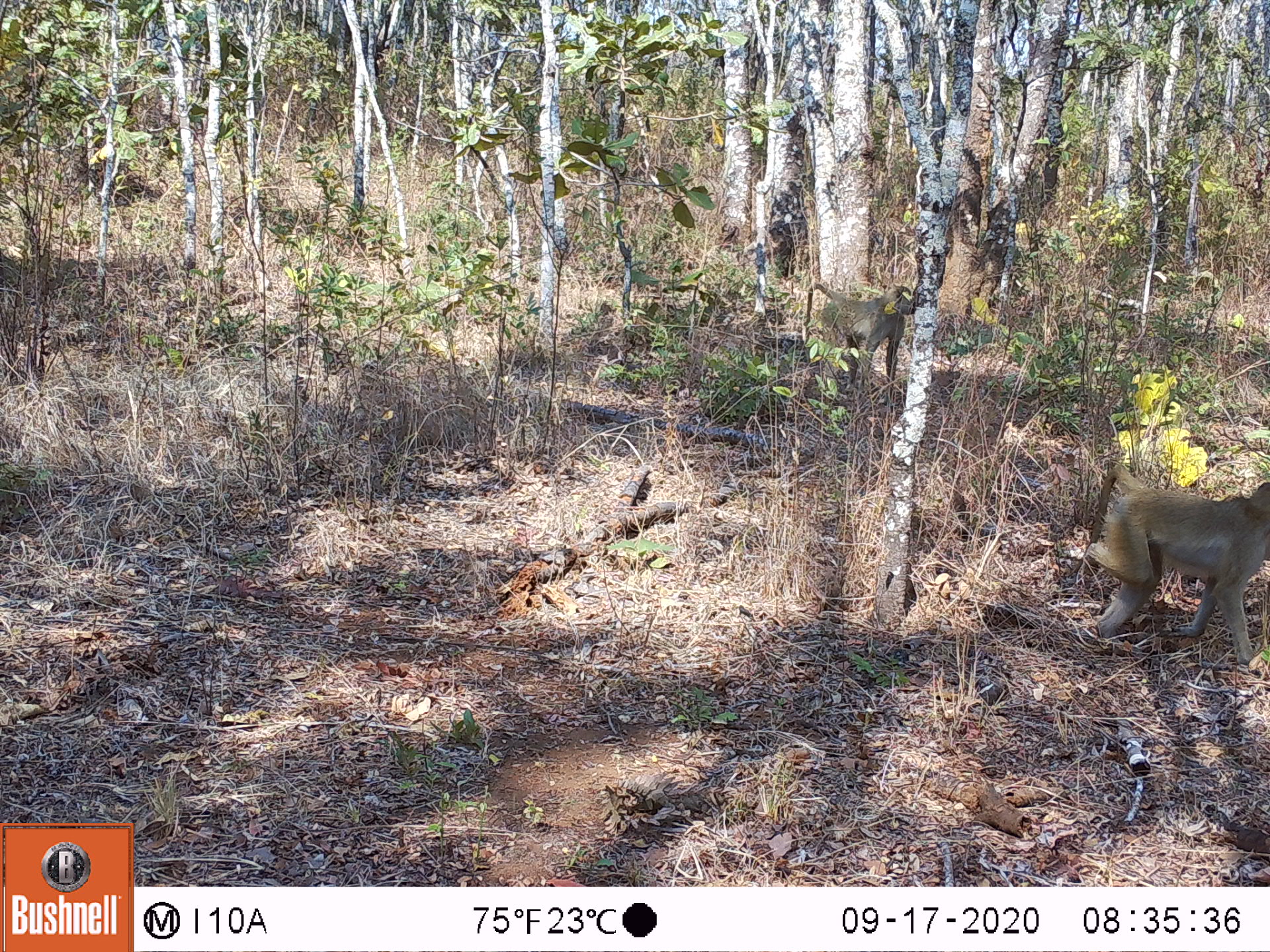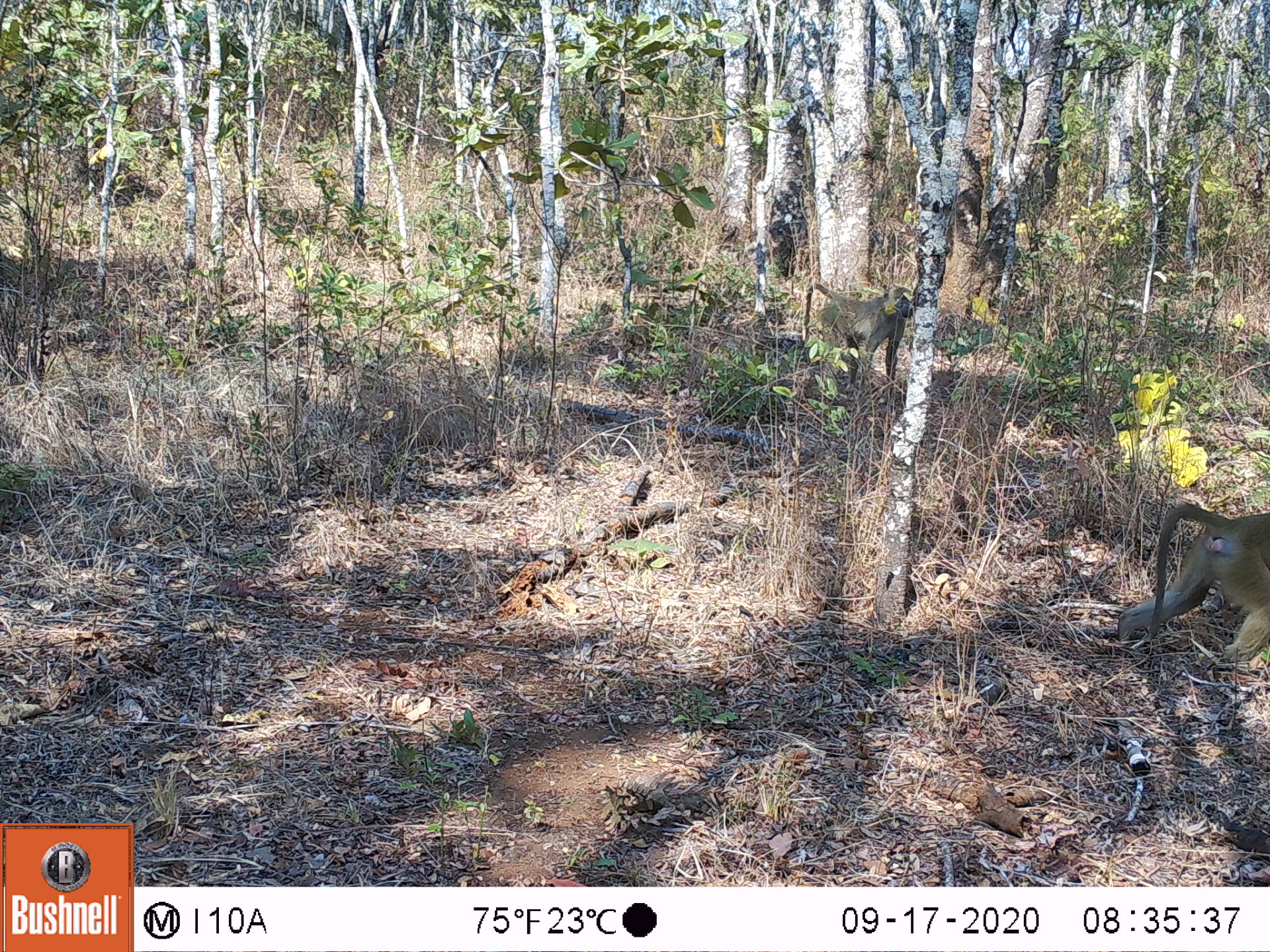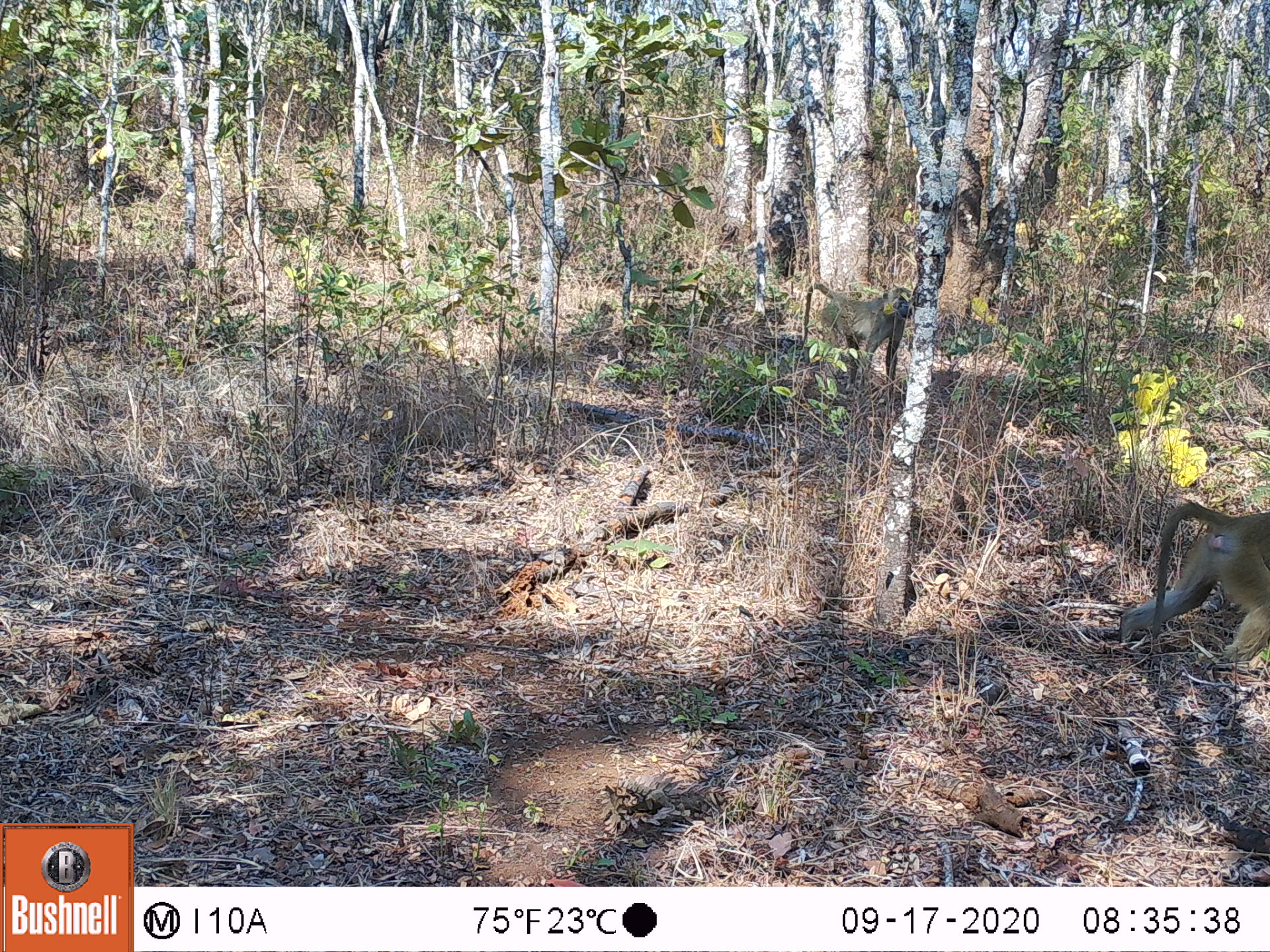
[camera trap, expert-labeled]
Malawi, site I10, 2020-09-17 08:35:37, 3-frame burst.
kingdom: Animalia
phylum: Chordata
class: Mammalia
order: Primates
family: Cercopithecidae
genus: Papio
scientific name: Papio cynocephalus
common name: yellow baboon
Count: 2.